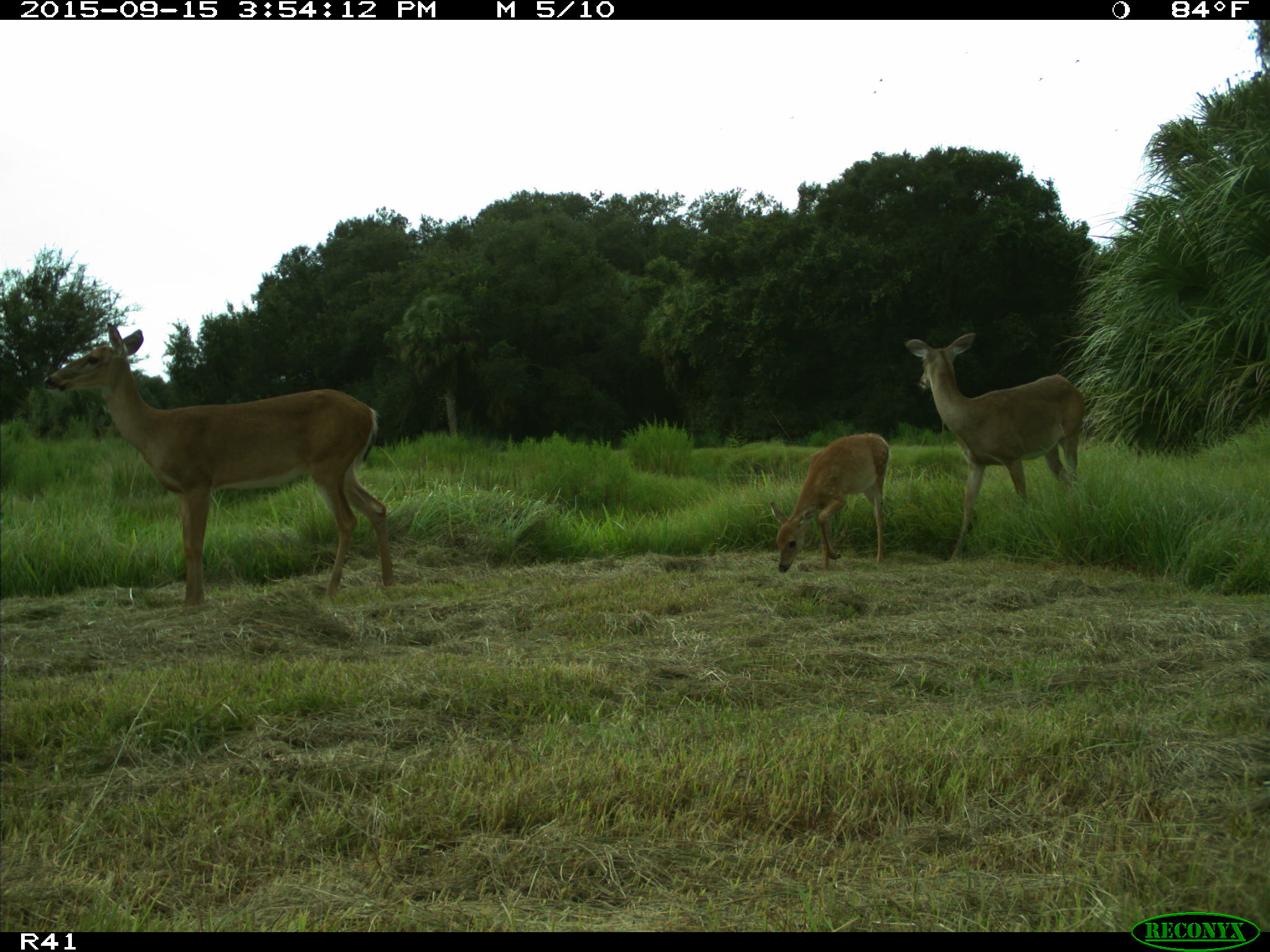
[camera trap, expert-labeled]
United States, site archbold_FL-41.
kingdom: Animalia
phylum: Chordata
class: Mammalia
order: Artiodactyla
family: Cervidae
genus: Odocoileus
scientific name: Odocoileus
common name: deer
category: unidentified deer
Unidentified deer (deer) (Odocoileus).